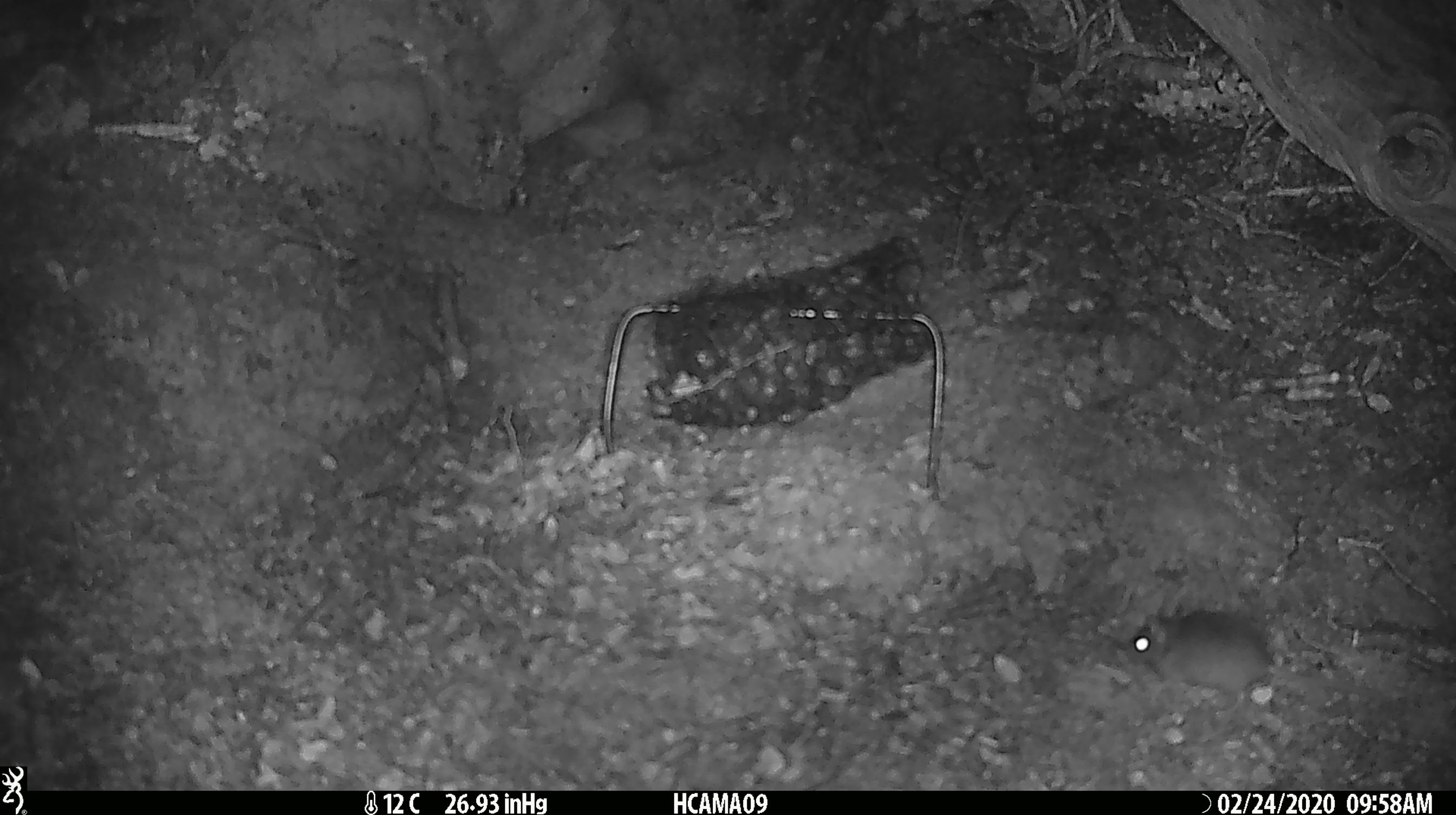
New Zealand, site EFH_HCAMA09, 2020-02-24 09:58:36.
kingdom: Animalia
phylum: Chordata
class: Mammalia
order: Rodentia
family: Muridae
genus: Mus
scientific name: Mus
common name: mouse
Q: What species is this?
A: Mouse (Mus).